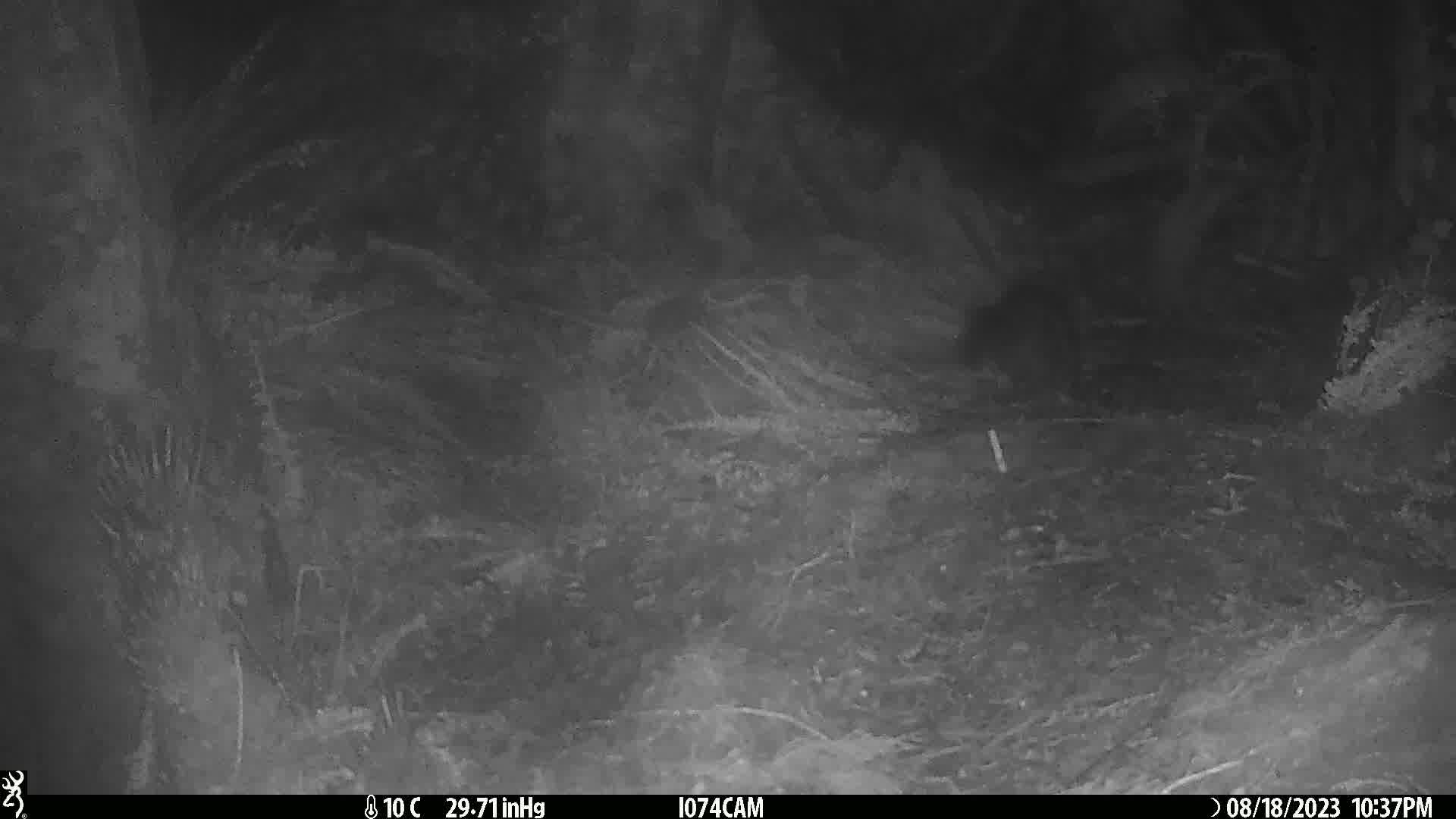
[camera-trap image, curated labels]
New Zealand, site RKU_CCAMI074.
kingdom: Animalia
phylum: Chordata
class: Mammalia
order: Diprotodontia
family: Phalangeridae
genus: Trichosurus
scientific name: Trichosurus vulpecula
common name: common brushtail possum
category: possum